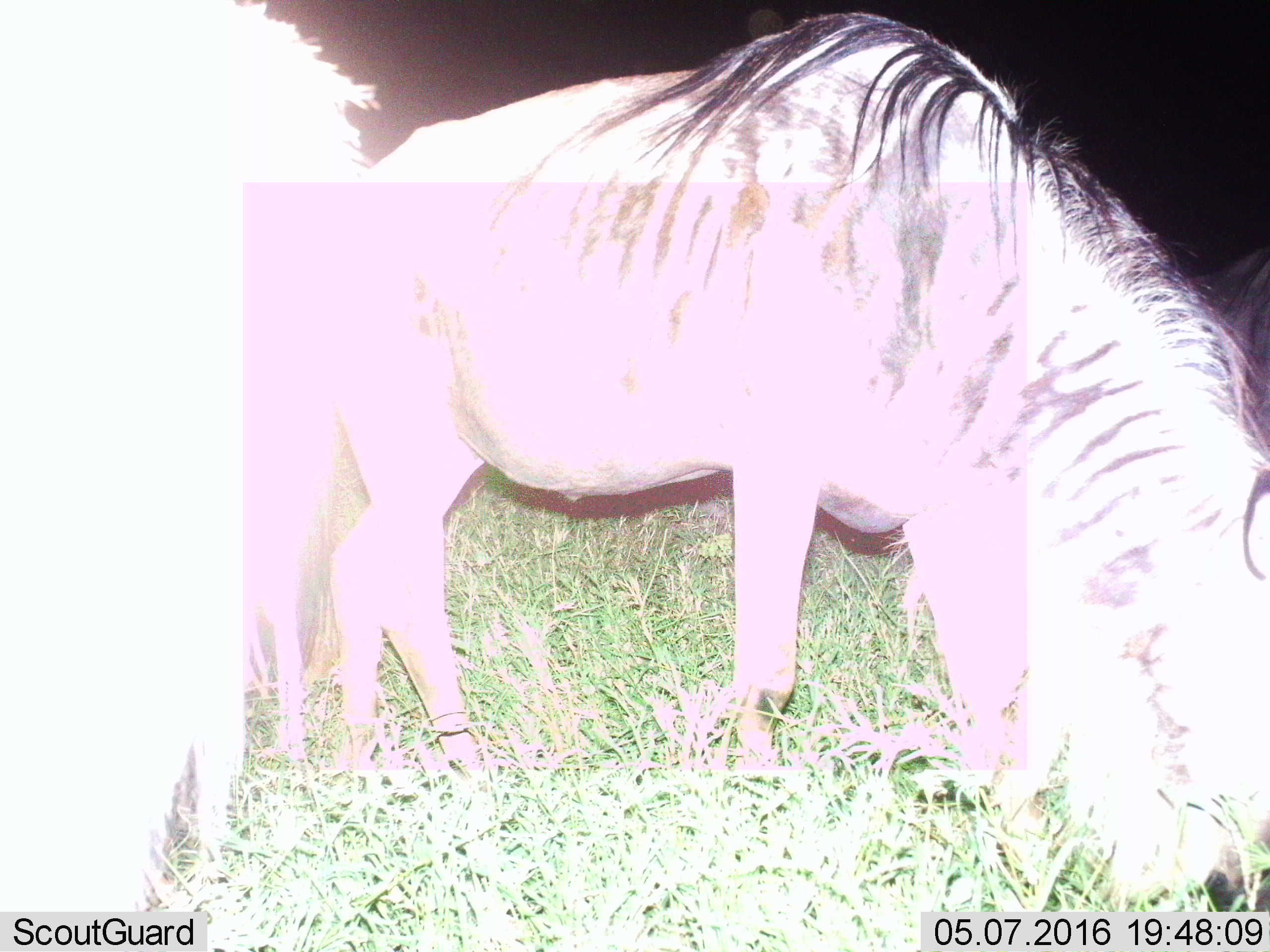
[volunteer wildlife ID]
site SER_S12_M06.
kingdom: Animalia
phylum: Chordata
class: Mammalia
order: Artiodactyla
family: Bovidae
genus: Connochaetes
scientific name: Connochaetes taurinus taurinus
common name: blue wildebeest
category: wildebeestblue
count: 2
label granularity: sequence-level